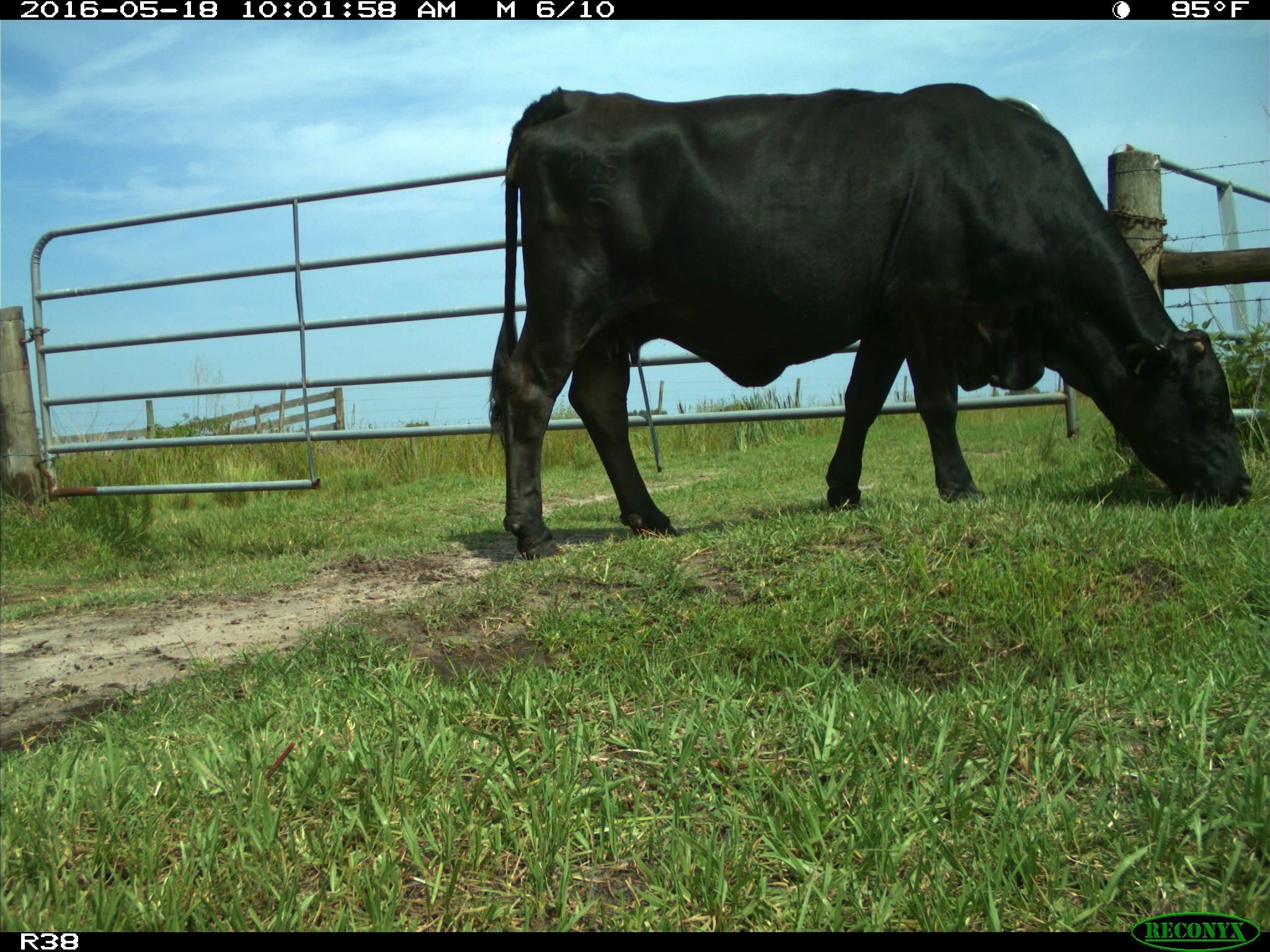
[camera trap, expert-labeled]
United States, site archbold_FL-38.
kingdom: Animalia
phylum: Chordata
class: Mammalia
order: Artiodactyla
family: Bovidae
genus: Bos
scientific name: Bos taurus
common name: domestic cow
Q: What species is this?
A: Bos taurus (domestic cow).